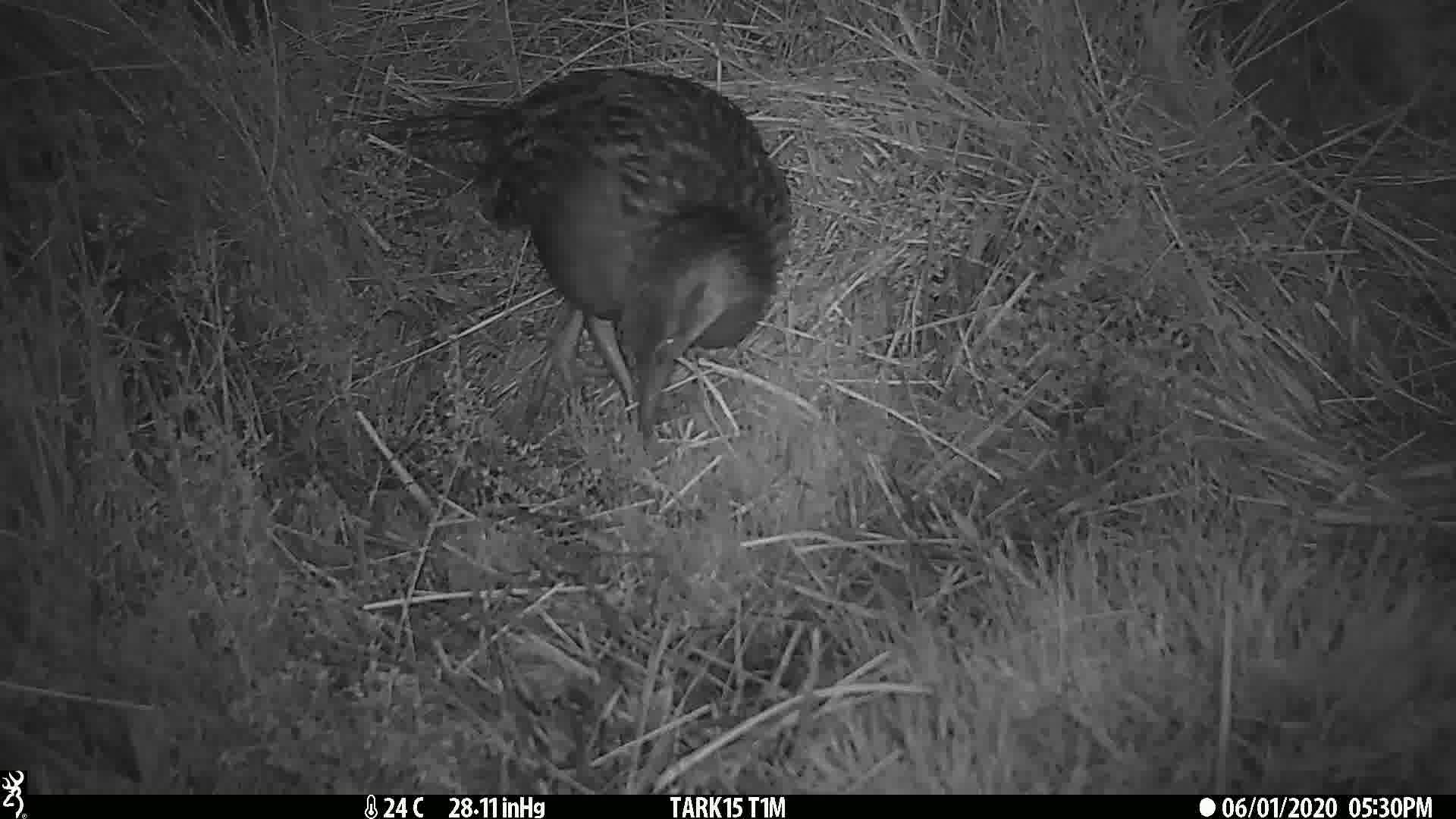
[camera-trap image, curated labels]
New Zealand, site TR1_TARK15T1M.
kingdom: Animalia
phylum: Chordata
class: Aves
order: Gruiformes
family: Rallidae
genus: Gallirallus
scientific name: Gallirallus australis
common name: weka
Weka (Gallirallus australis).